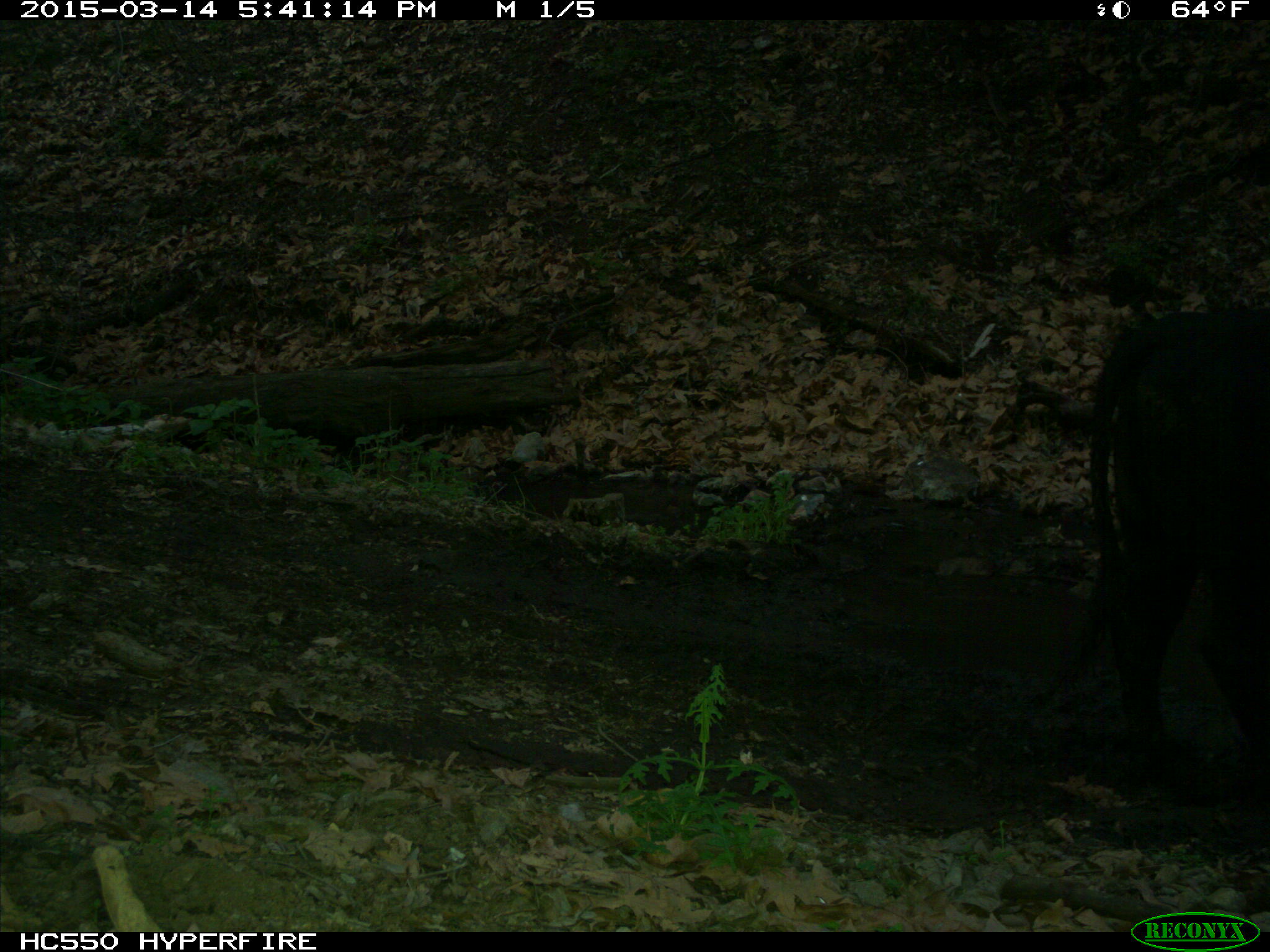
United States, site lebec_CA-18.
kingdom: Animalia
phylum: Chordata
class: Mammalia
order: Artiodactyla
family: Bovidae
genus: Bos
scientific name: Bos taurus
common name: domestic cow